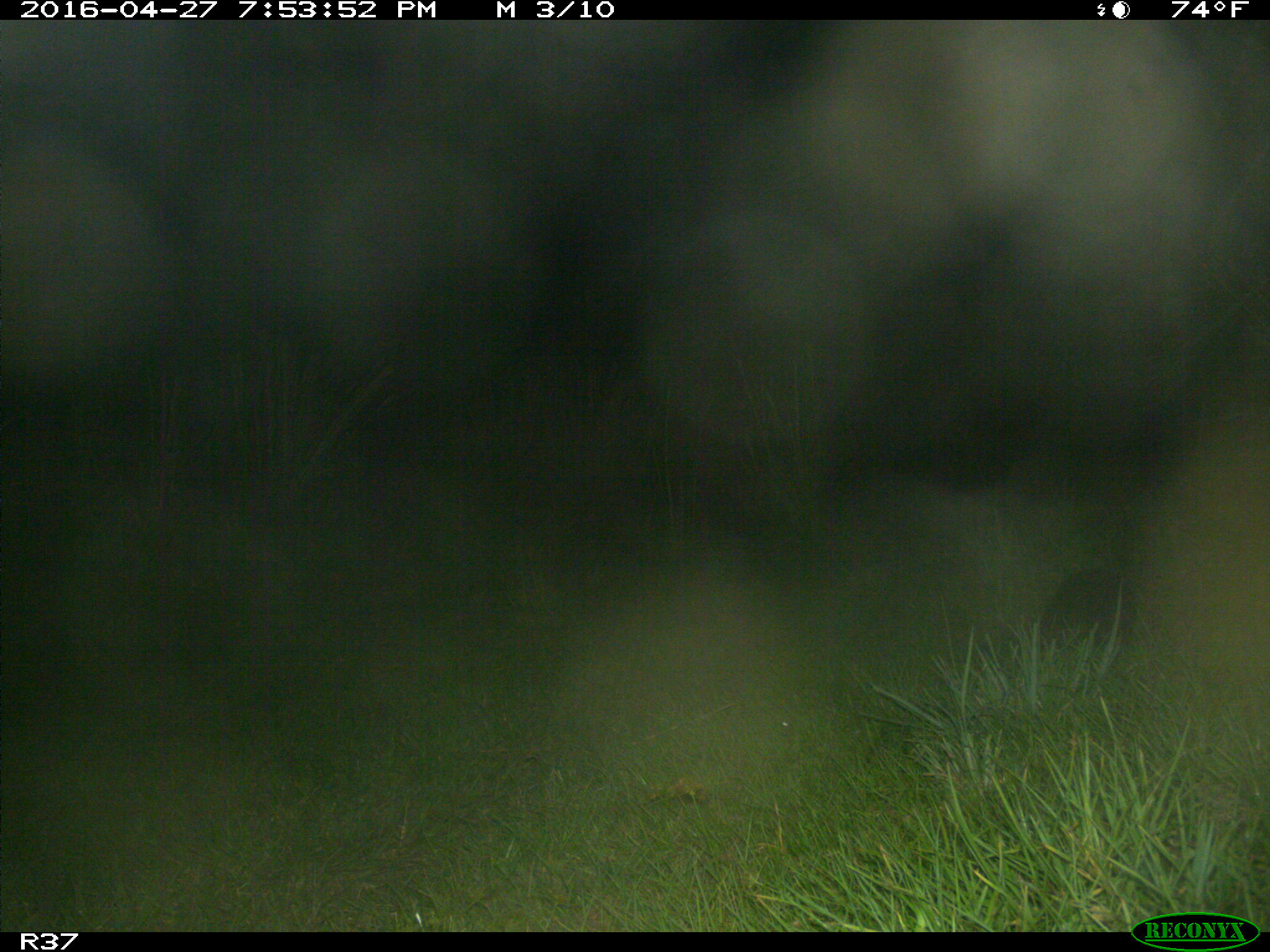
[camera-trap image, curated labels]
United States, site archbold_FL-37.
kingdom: Animalia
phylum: Chordata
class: Mammalia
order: Cingulata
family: Dasypodidae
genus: Dasypus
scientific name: Dasypus novemcinctus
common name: nine-banded armadillo